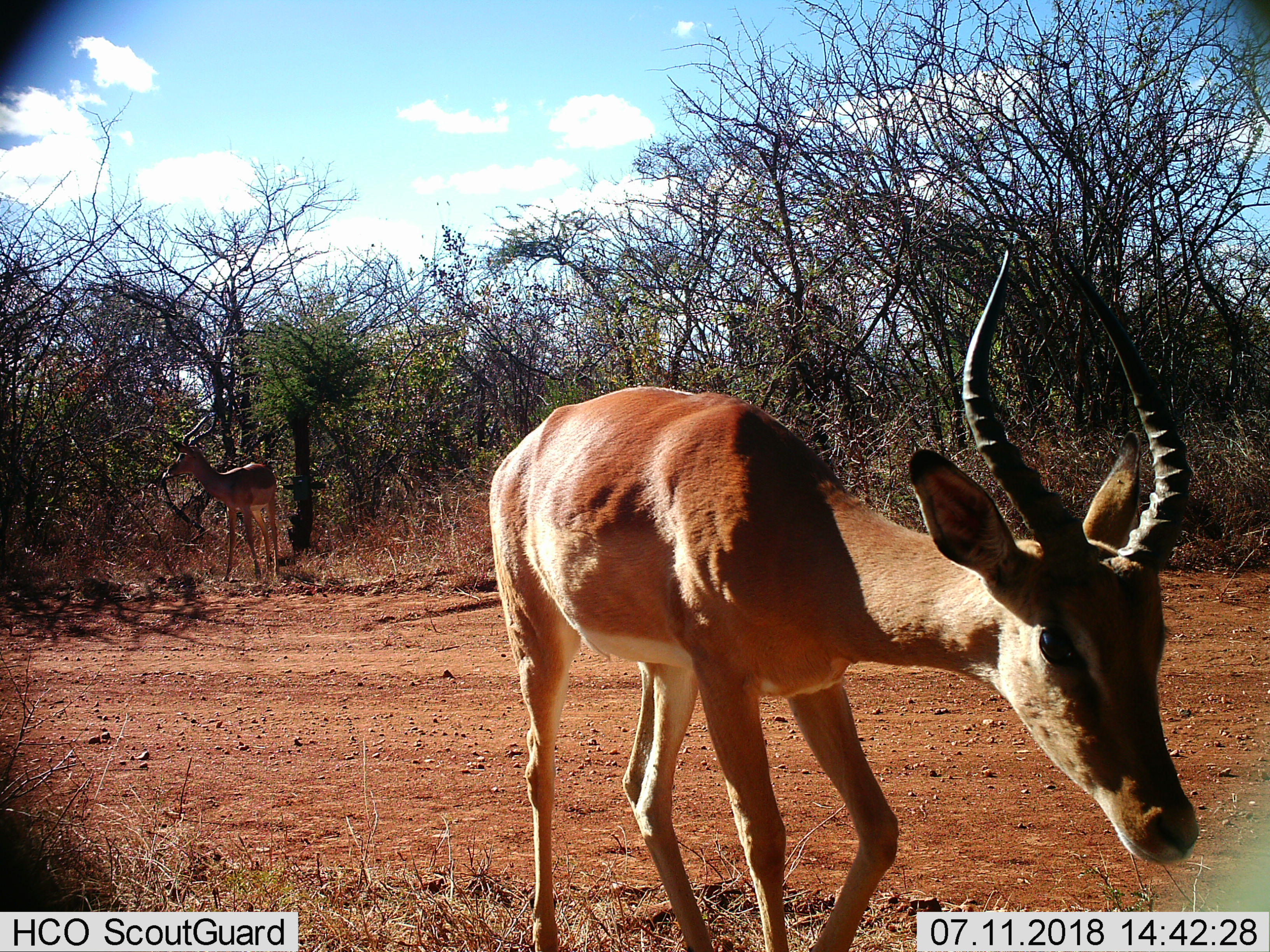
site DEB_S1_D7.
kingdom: Animalia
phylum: Chordata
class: Mammalia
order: Artiodactyla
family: Bovidae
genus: Aepyceros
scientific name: Aepyceros melampus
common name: impala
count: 2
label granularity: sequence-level